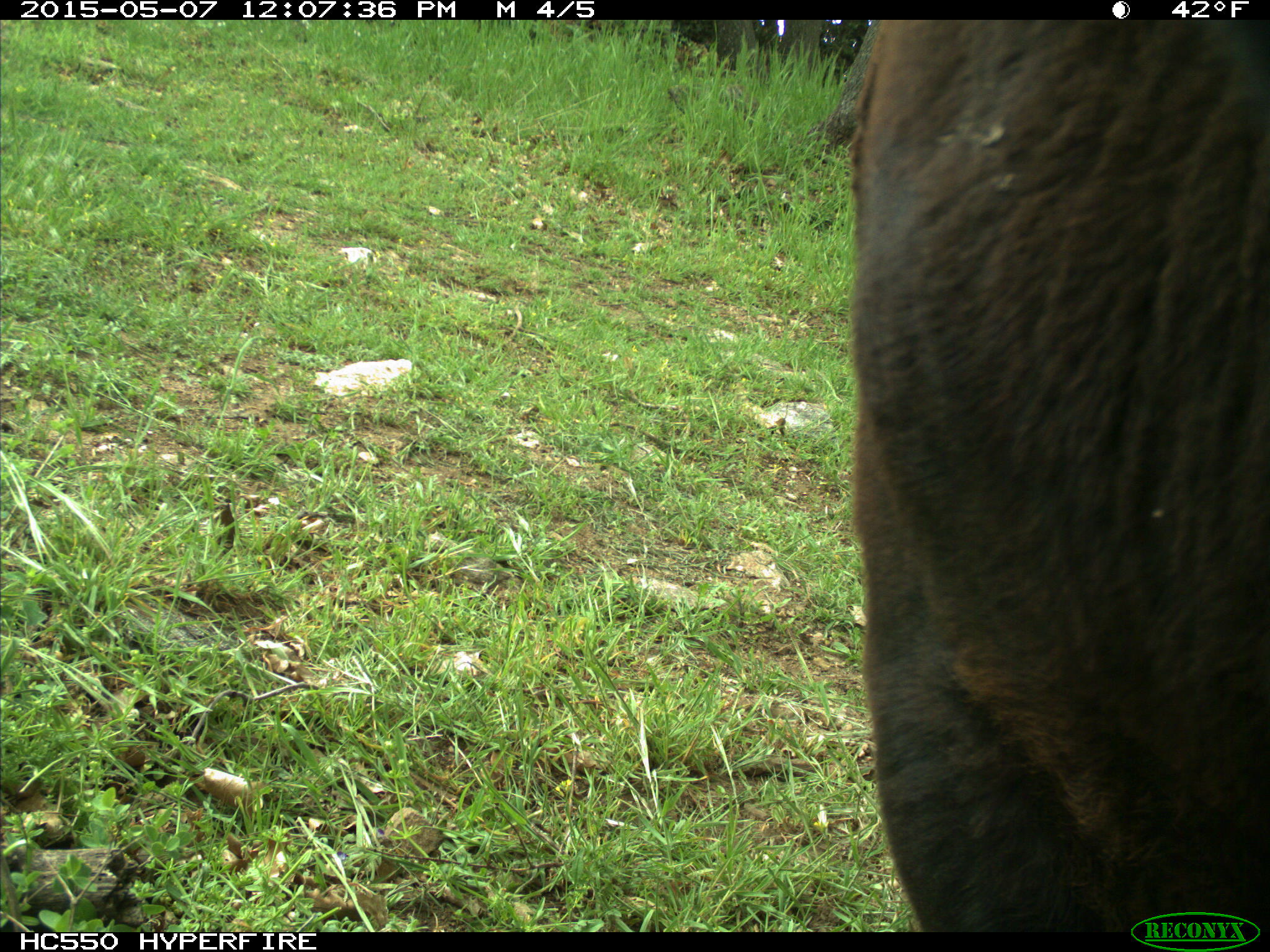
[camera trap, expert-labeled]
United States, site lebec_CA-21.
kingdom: Animalia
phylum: Chordata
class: Mammalia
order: Artiodactyla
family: Bovidae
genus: Bos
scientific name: Bos taurus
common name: domestic cow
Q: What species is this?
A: Bos taurus (domestic cow).